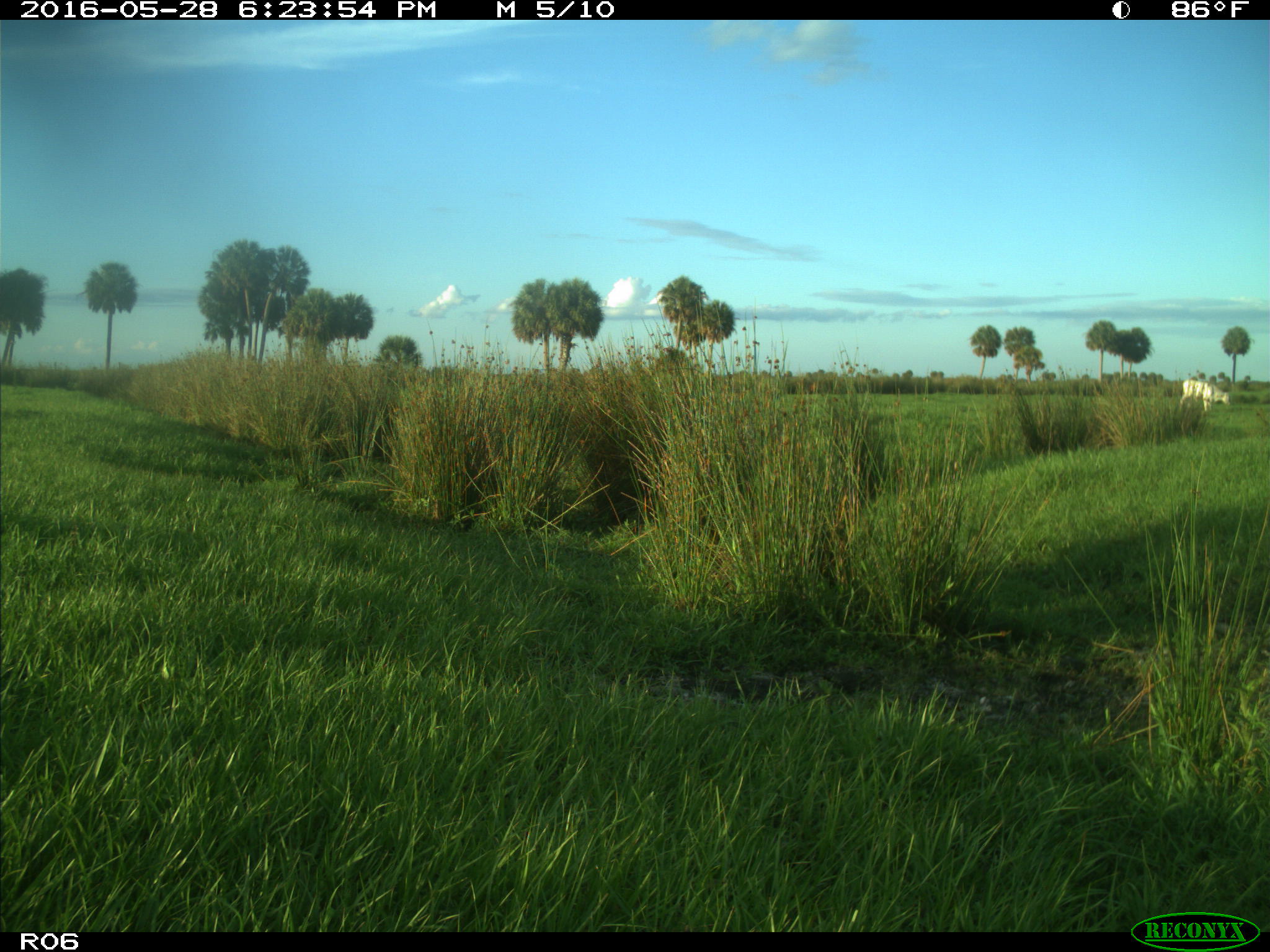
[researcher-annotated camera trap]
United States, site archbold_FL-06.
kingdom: Animalia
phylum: Chordata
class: Mammalia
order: Artiodactyla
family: Bovidae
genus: Bos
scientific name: Bos taurus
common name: domestic cow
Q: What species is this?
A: Bos taurus (domestic cow).